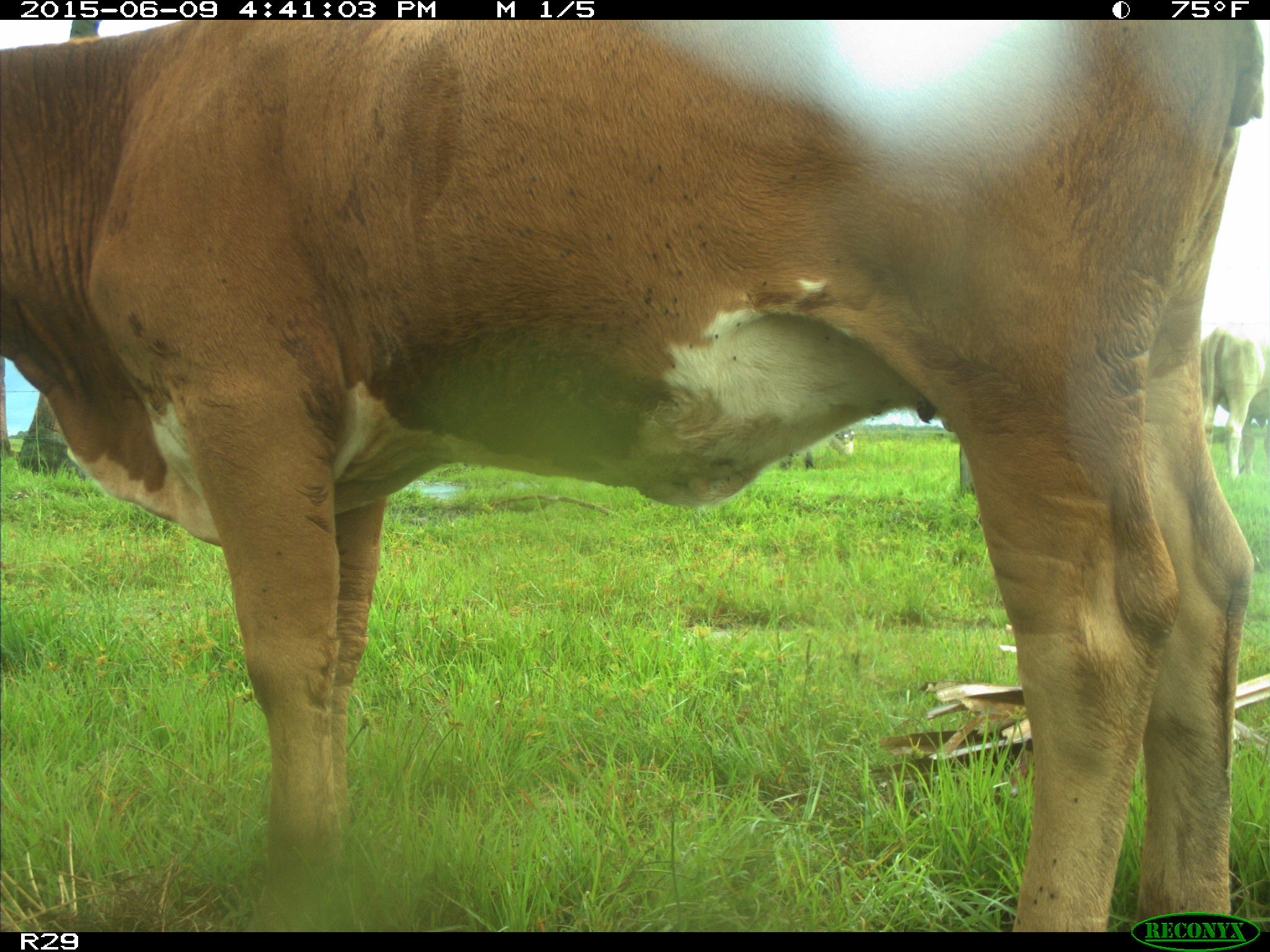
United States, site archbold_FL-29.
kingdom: Animalia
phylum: Chordata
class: Mammalia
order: Artiodactyla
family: Bovidae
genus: Bos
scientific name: Bos taurus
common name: domestic cow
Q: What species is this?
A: Bos taurus (domestic cow).